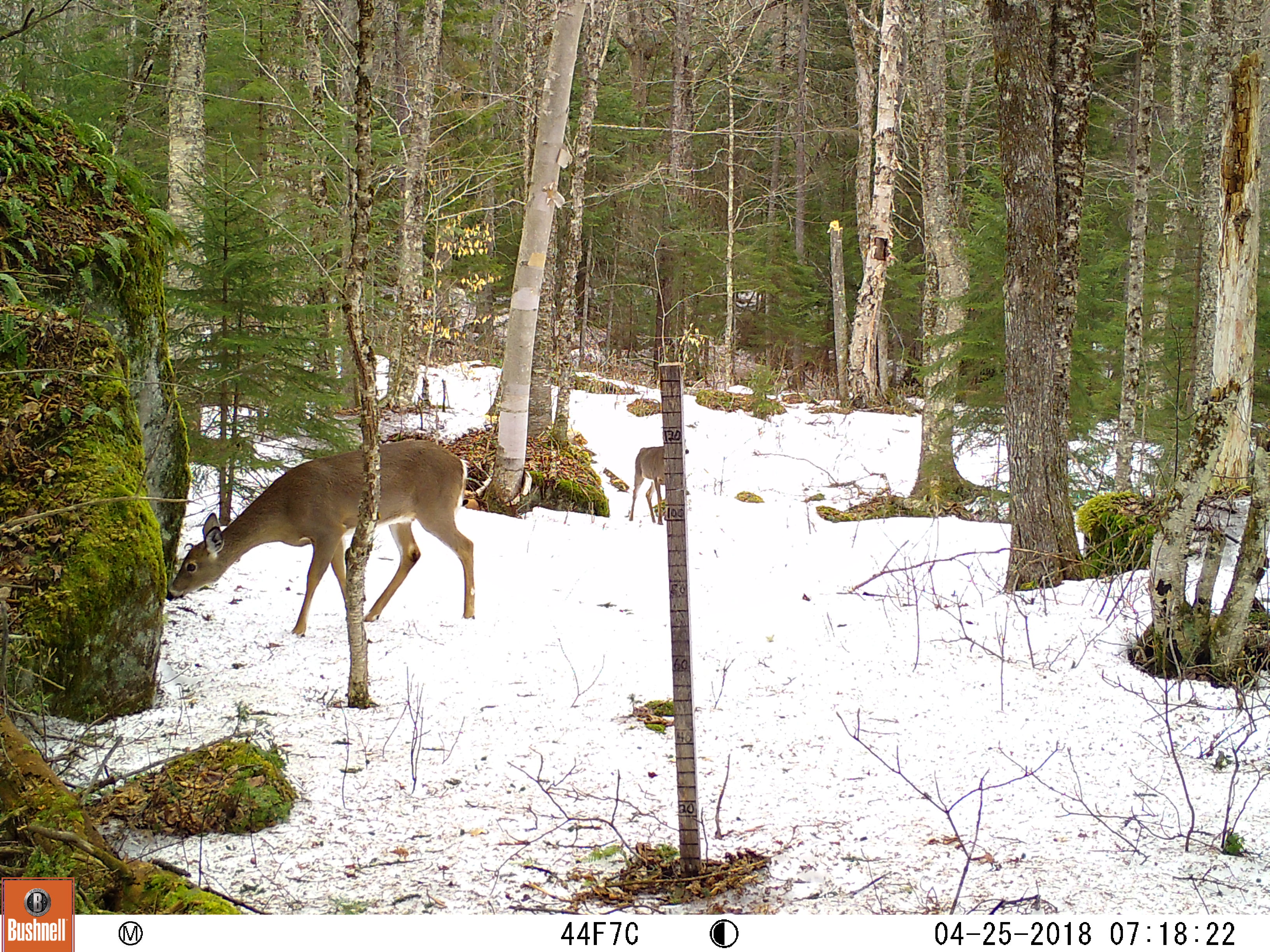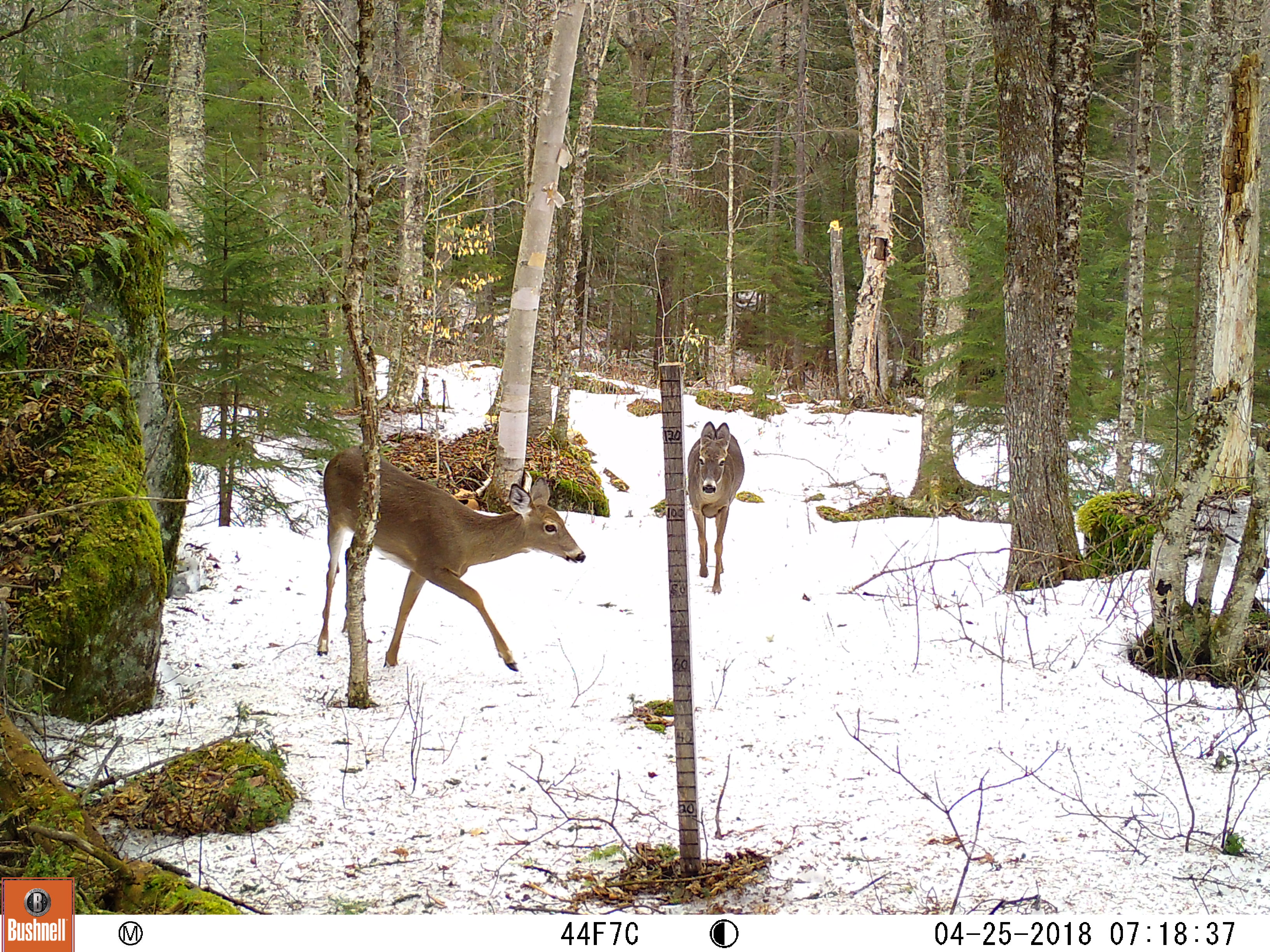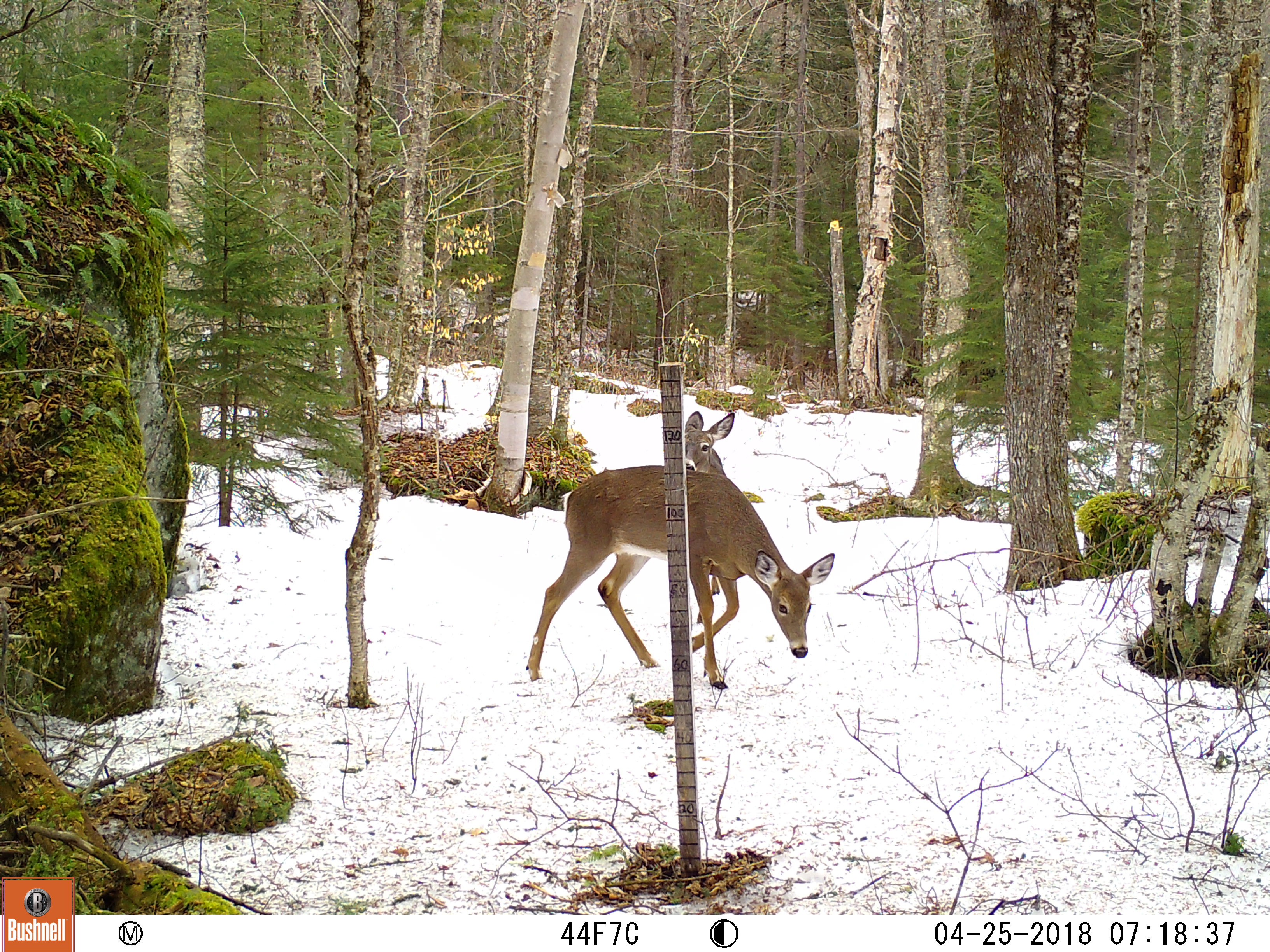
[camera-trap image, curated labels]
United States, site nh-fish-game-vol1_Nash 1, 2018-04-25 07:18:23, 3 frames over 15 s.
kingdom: Animalia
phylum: Chordata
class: Mammalia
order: Artiodactyla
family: Cervidae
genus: Odocoileus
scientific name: Odocoileus virginianus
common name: white-tailed deer